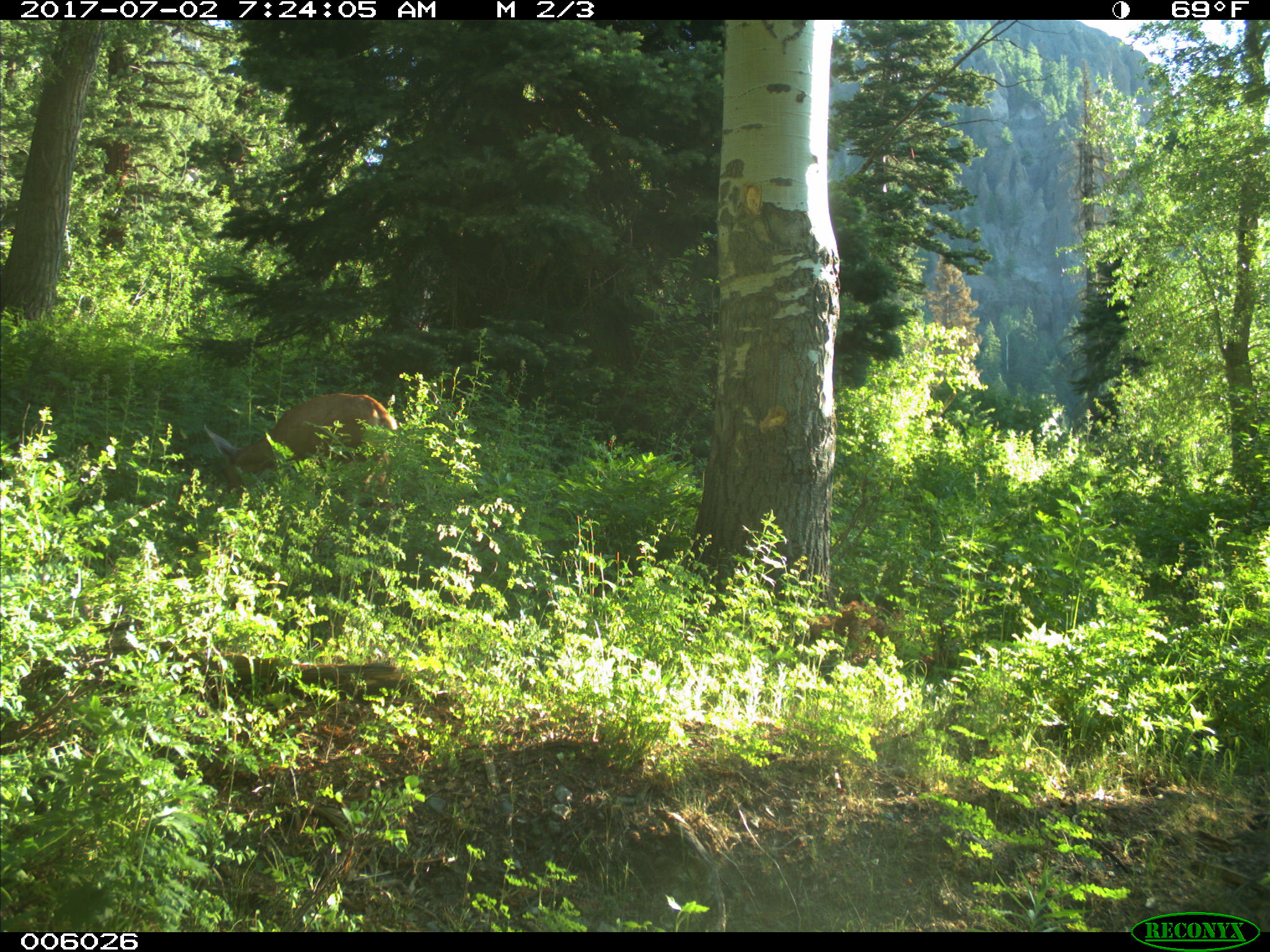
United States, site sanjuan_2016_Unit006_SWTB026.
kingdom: Animalia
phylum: Chordata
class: Mammalia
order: Artiodactyla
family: Cervidae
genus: Odocoileus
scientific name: Odocoileus hemionus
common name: mule deer